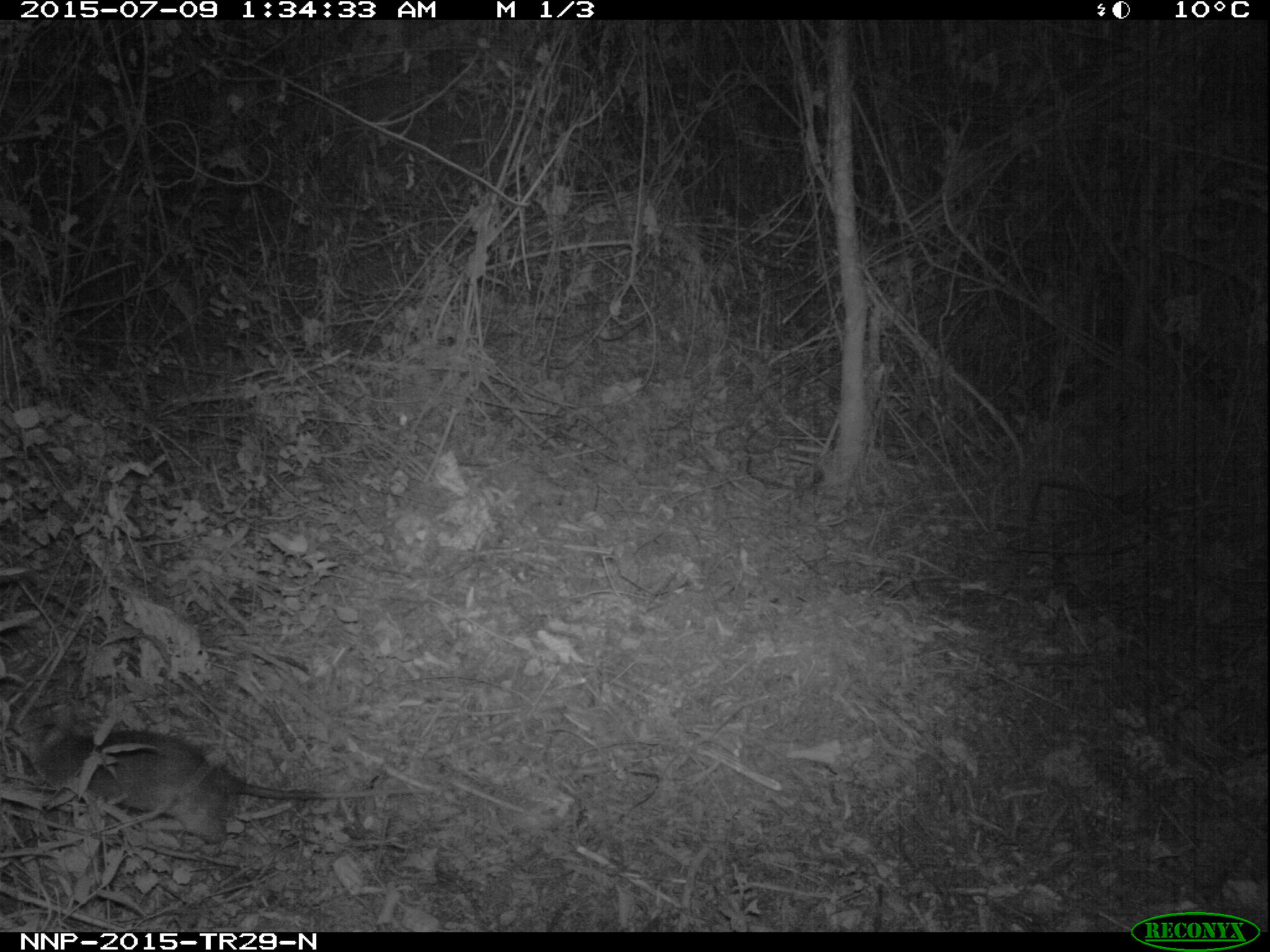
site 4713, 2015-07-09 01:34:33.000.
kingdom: Animalia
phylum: Chordata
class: Mammalia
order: Rodentia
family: Nesomyidae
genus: Cricetomys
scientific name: Cricetomys gambianus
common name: african giant pouched rat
Cricetomys gambianus (african giant pouched rat), count 1.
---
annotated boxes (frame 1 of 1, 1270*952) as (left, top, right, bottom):
cricetomys gambianus: (8, 721, 441, 844)